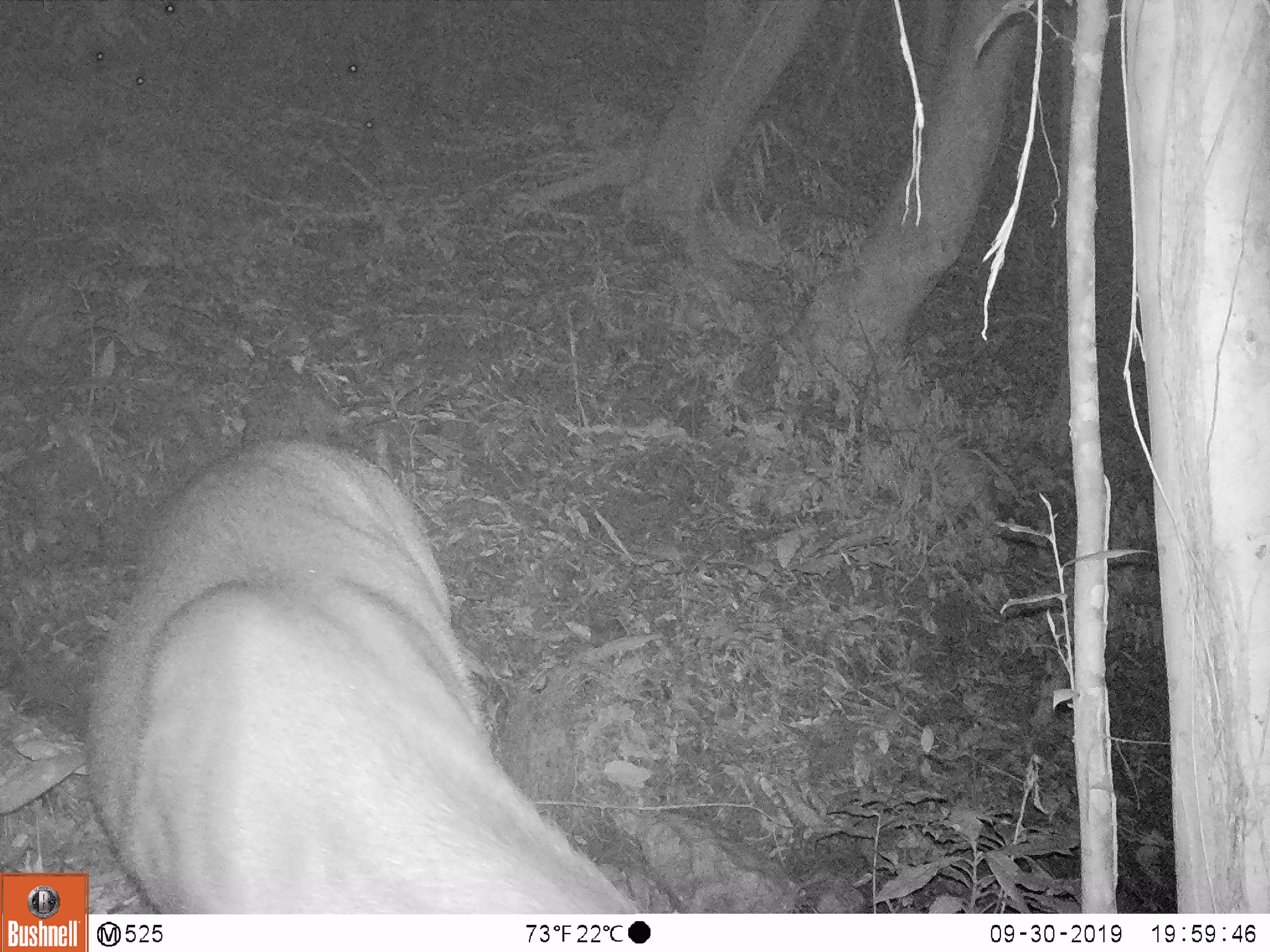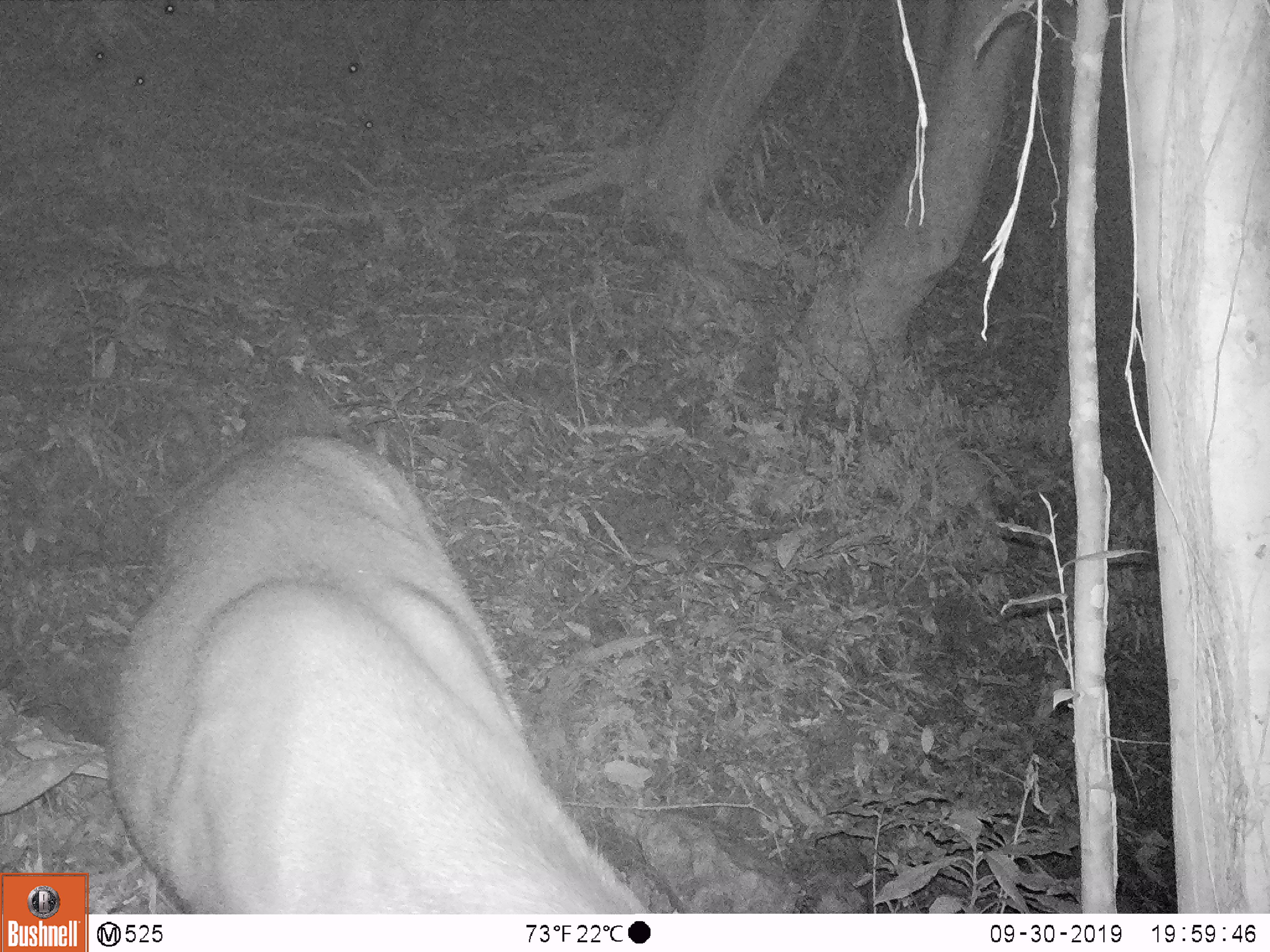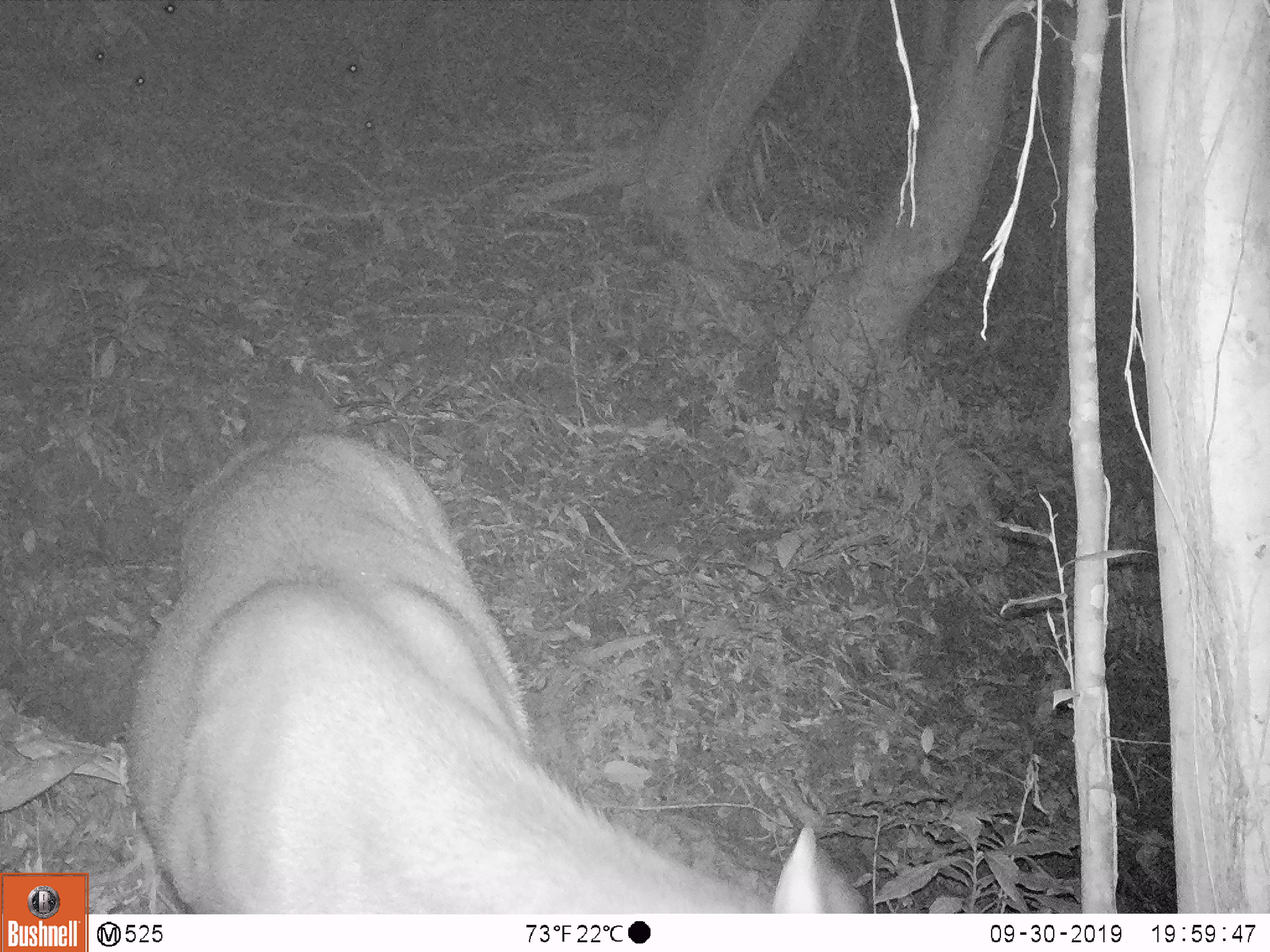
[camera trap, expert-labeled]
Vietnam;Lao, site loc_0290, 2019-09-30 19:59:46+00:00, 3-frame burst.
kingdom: Animalia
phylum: Chordata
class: Mammalia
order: Artiodactyla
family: Cervidae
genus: Rusa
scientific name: Rusa unicolor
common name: sambar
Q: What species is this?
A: Sambar (Rusa unicolor).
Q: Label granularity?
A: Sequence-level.